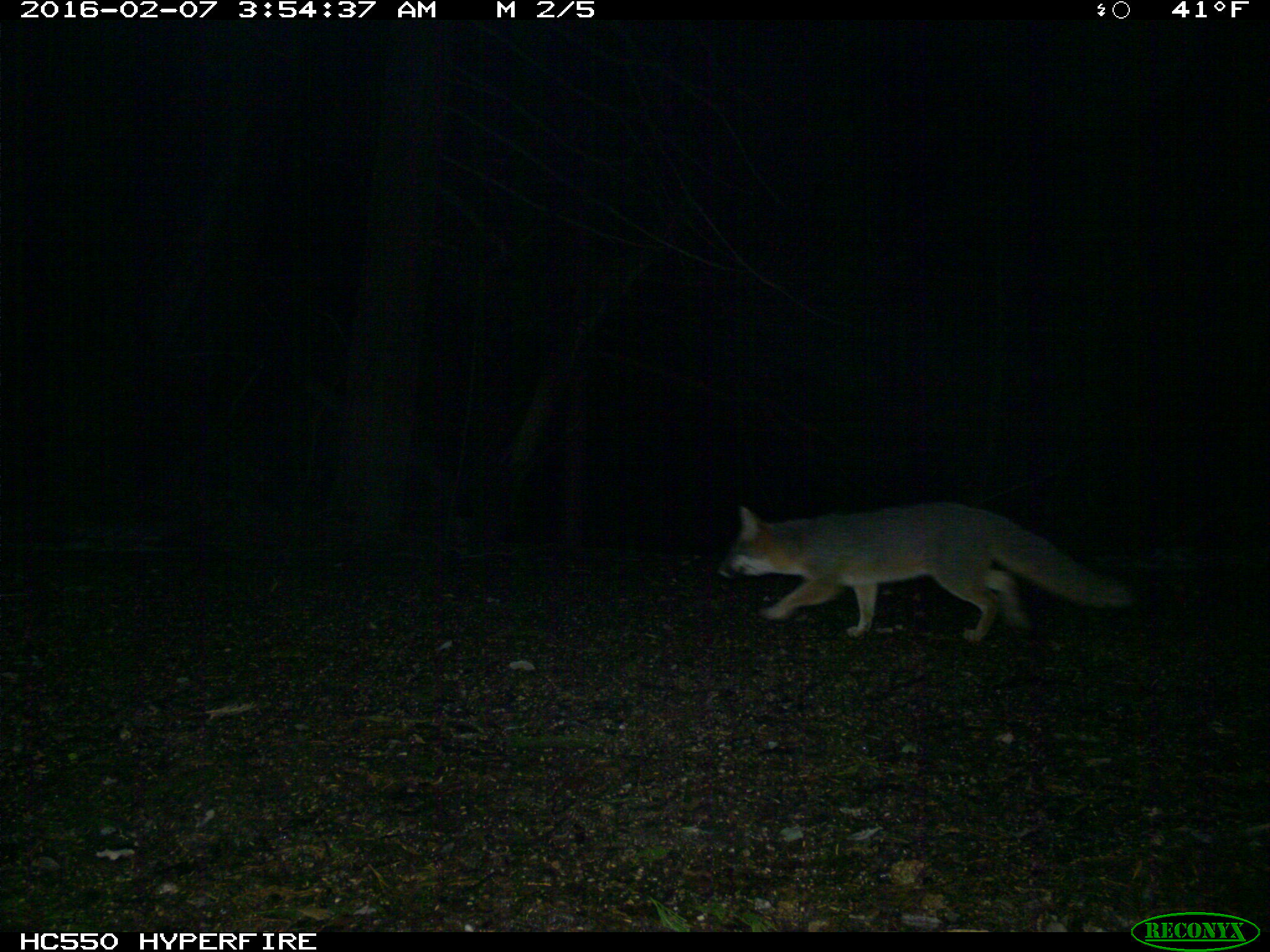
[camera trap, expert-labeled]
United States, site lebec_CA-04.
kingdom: Animalia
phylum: Chordata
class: Mammalia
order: Carnivora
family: Canidae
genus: Urocyon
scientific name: Urocyon cinereoargenteus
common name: gray fox